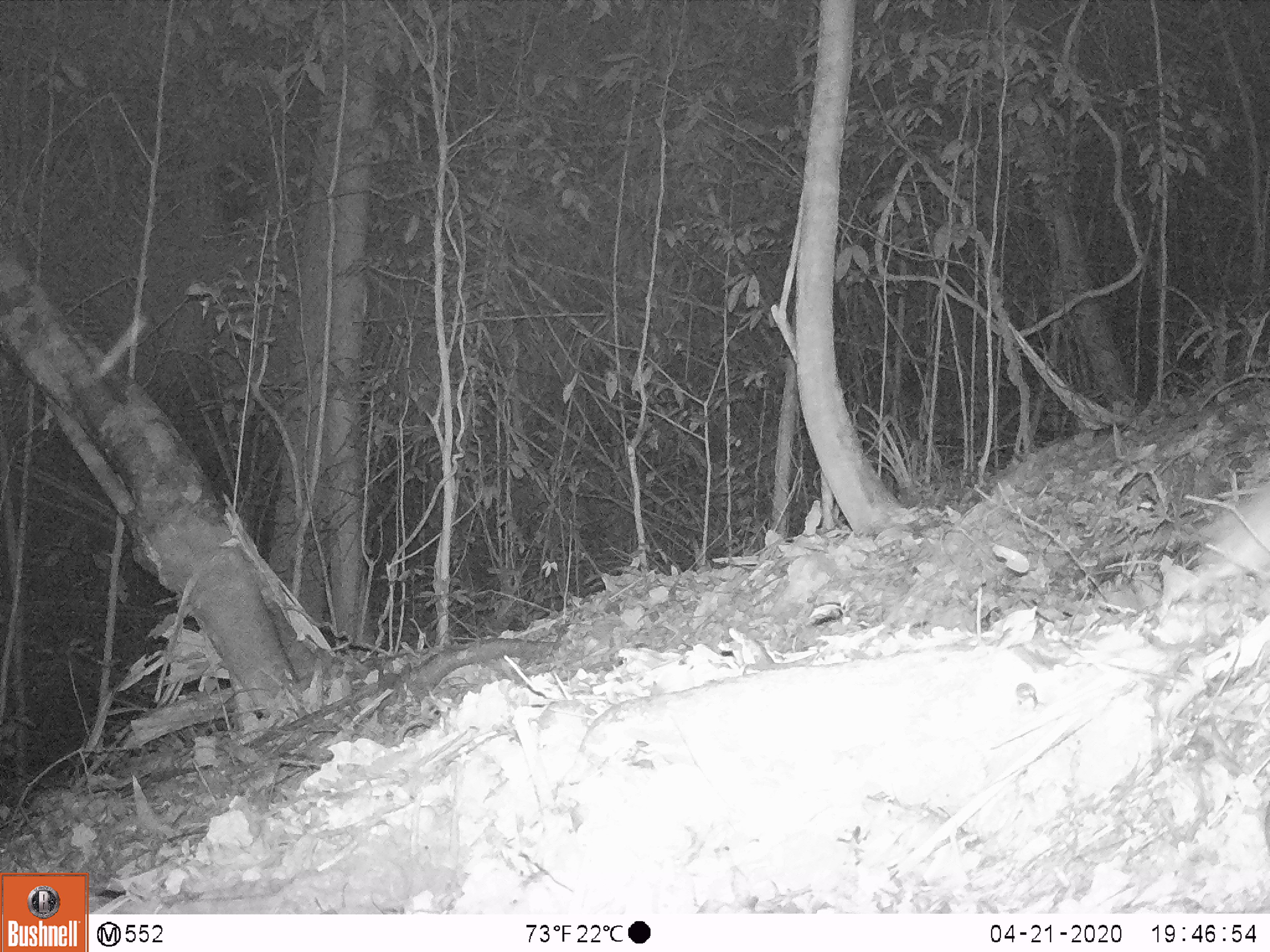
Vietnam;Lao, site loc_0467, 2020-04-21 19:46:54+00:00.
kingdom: Animalia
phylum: Chordata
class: Mammalia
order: Rodentia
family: Muridae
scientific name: Muridae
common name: old-world mice and rats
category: unidentified murid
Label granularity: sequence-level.